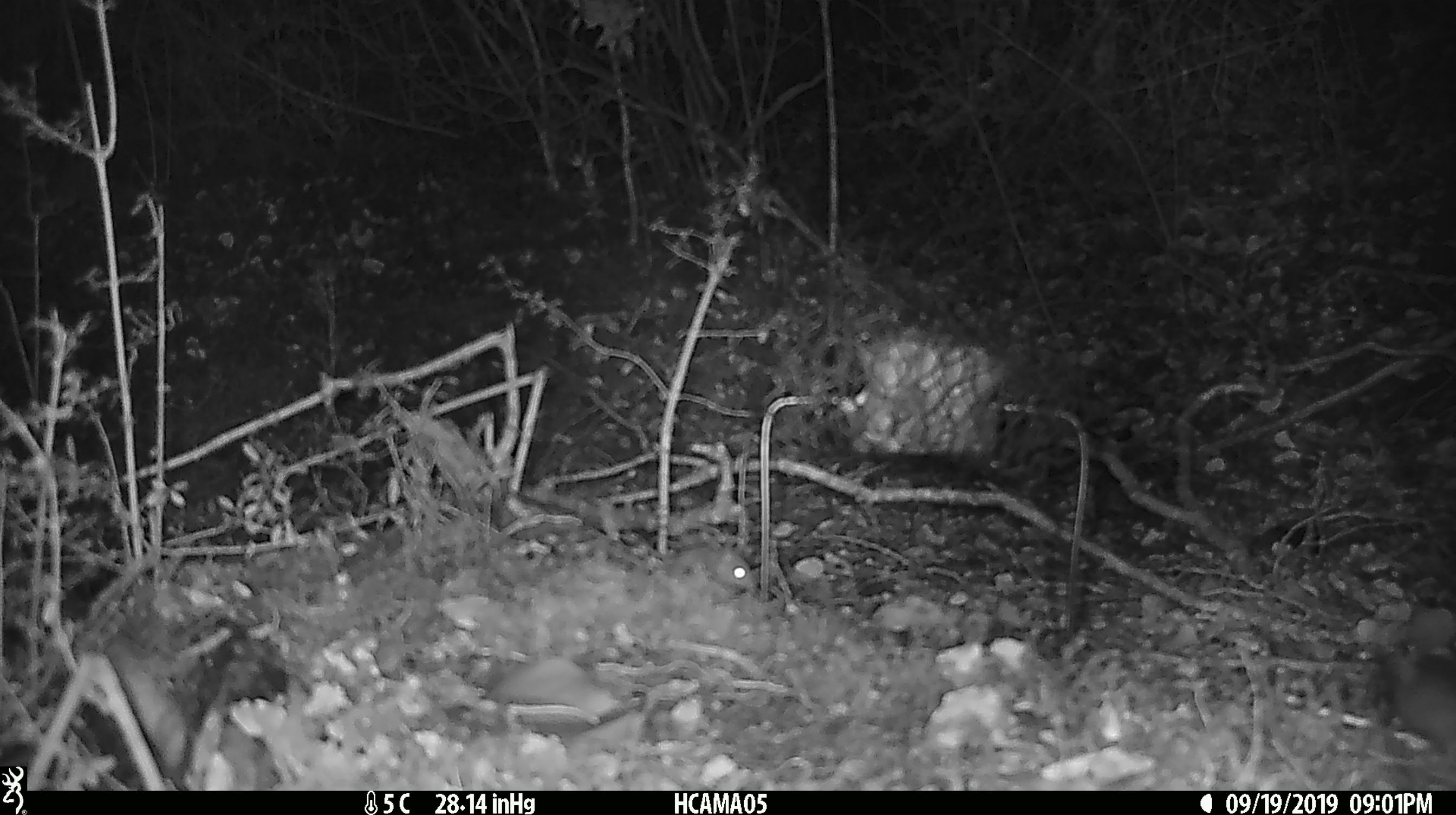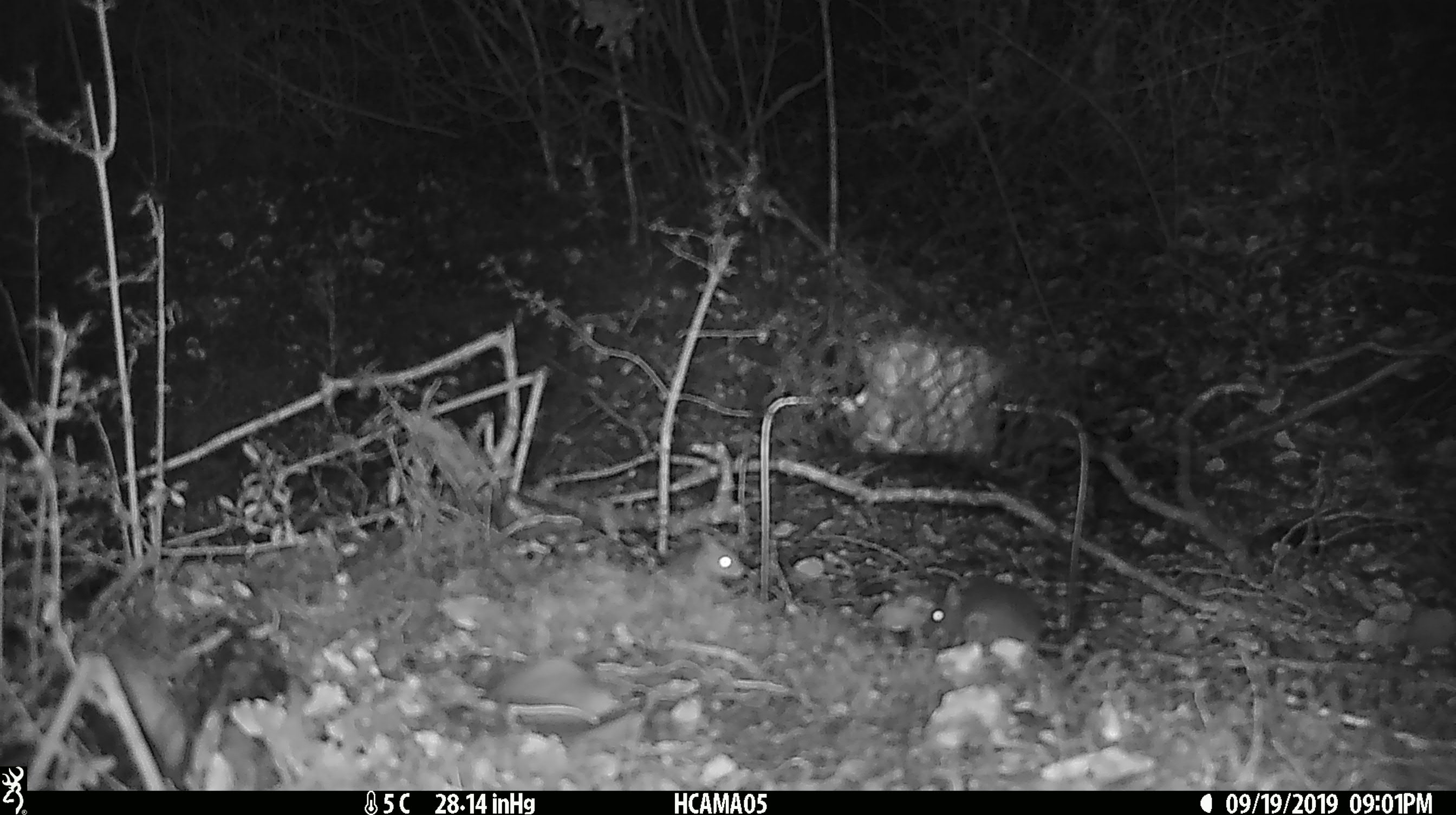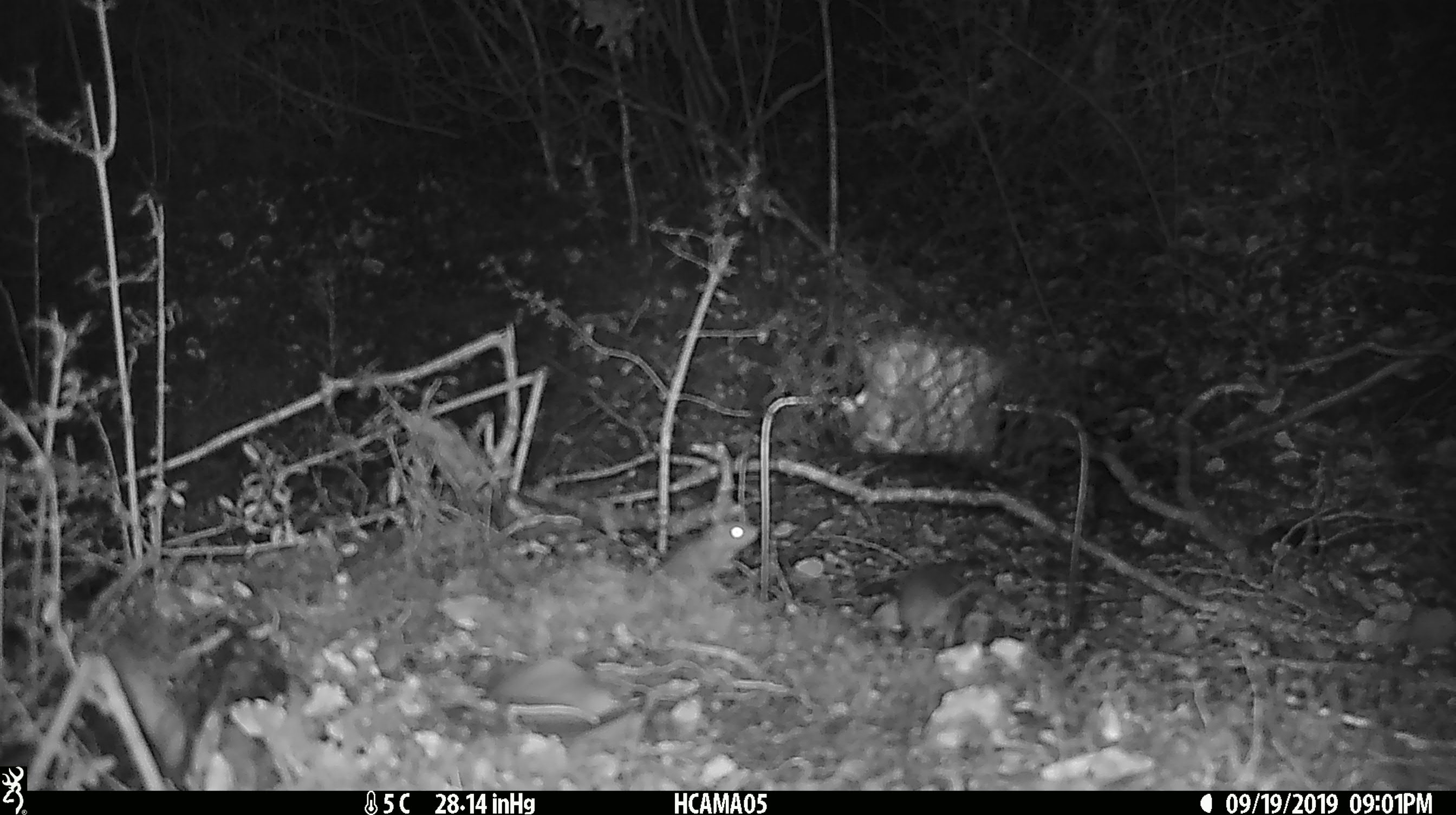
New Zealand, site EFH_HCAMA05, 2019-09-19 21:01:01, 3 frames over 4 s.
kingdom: Animalia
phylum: Chordata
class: Mammalia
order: Rodentia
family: Muridae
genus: Mus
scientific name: Mus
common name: mouse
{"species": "mouse (Mus)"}